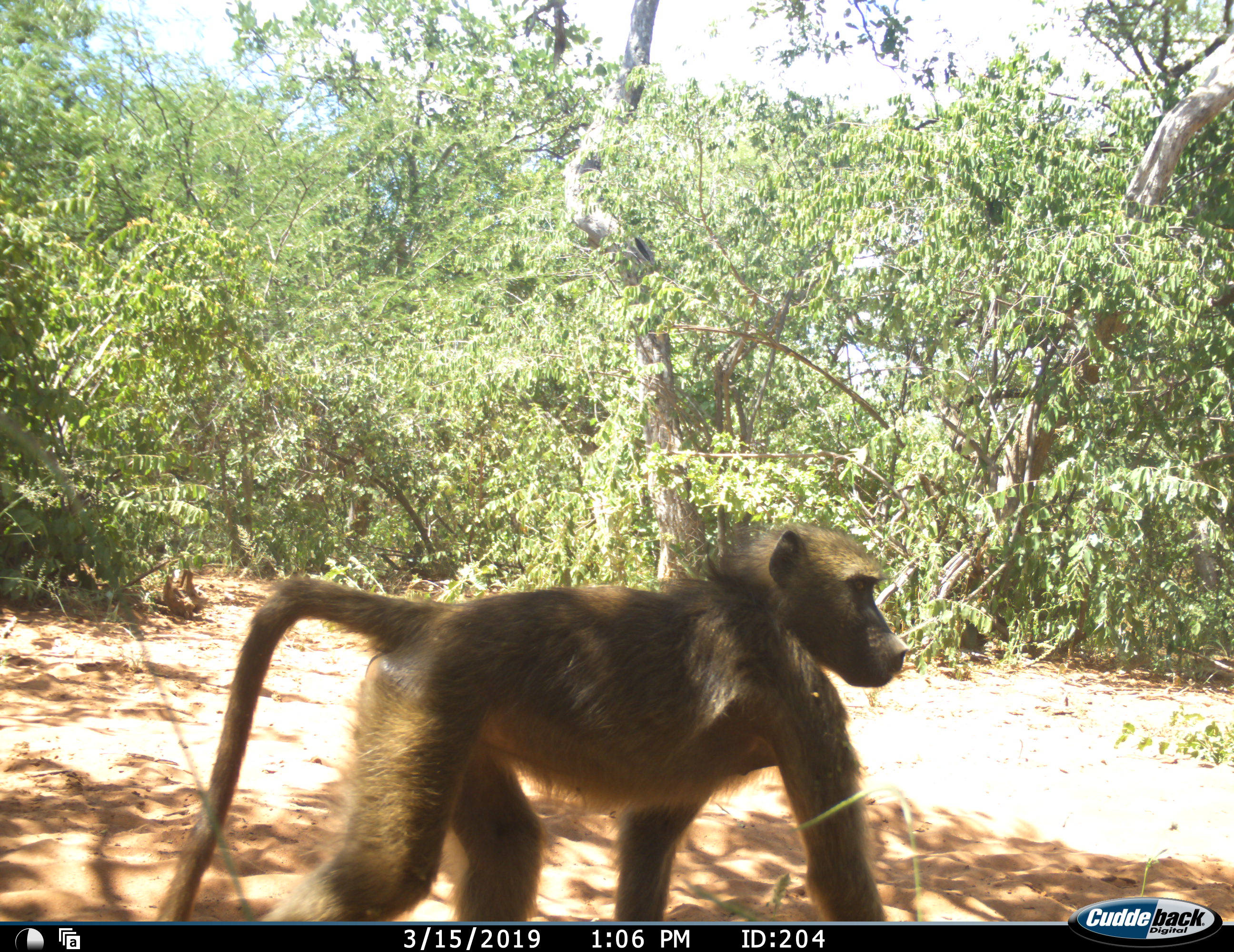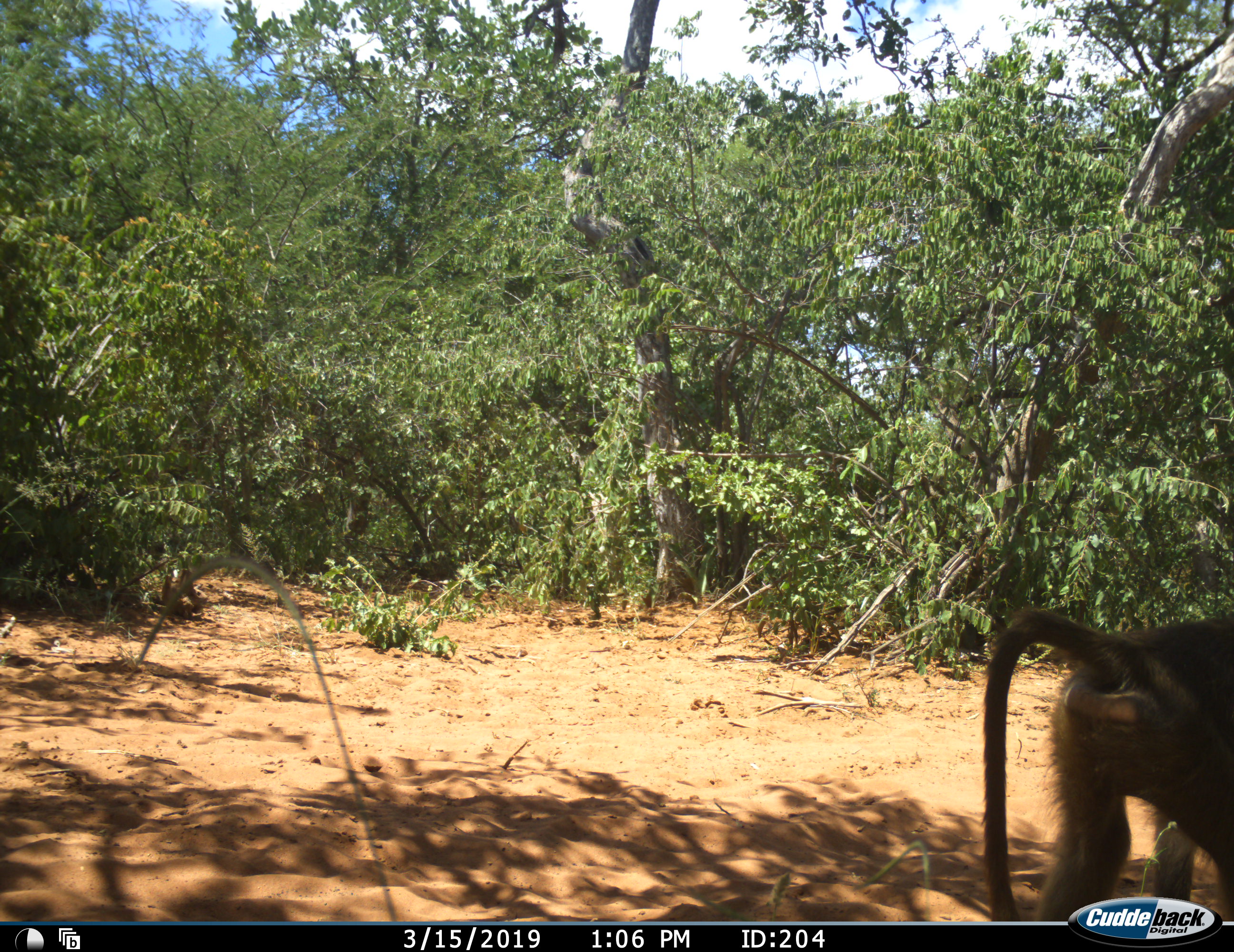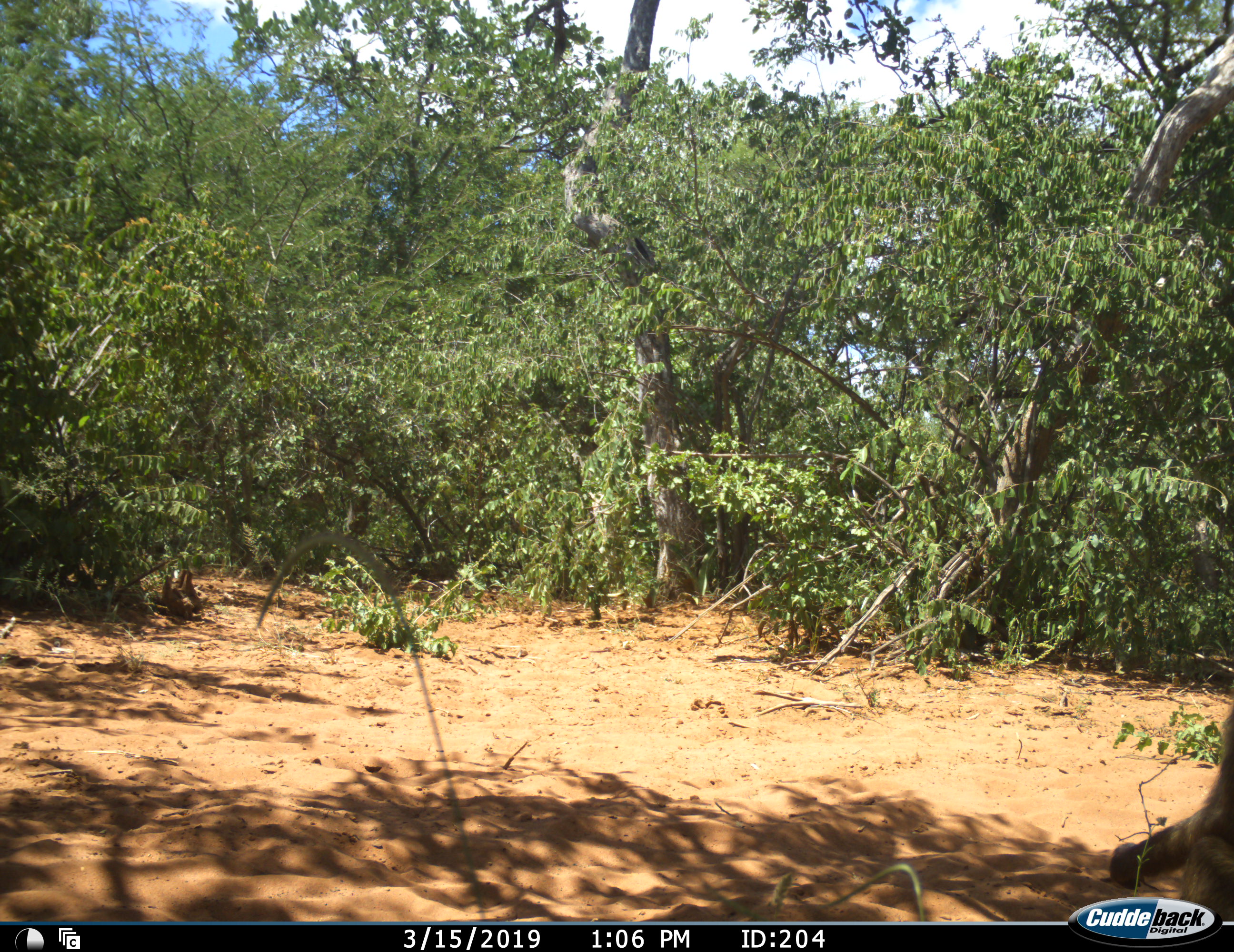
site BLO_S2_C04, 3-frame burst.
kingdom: Animalia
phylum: Chordata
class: Mammalia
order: Primates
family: Cercopithecidae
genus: Papio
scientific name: Papio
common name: baboon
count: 1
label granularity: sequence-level